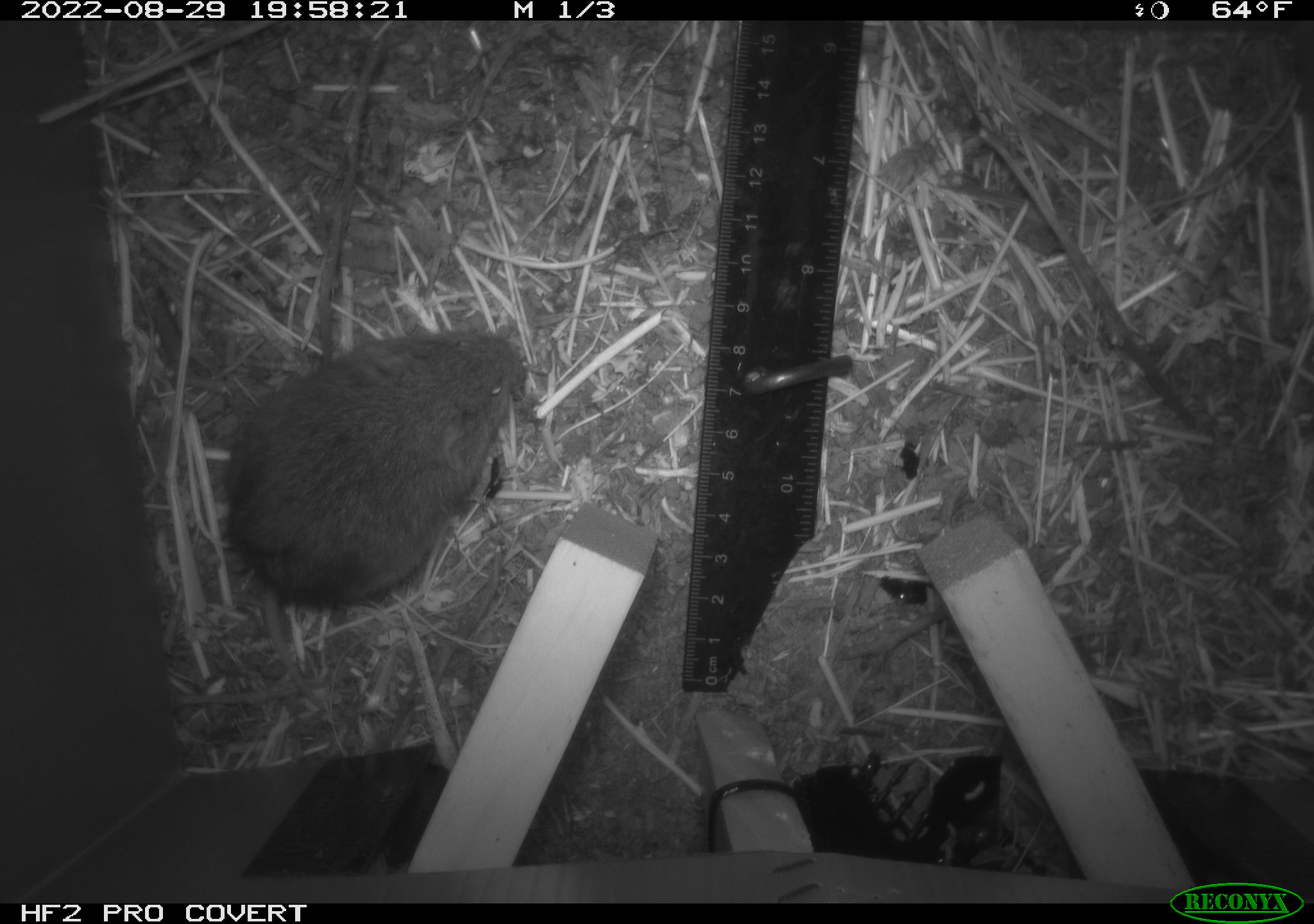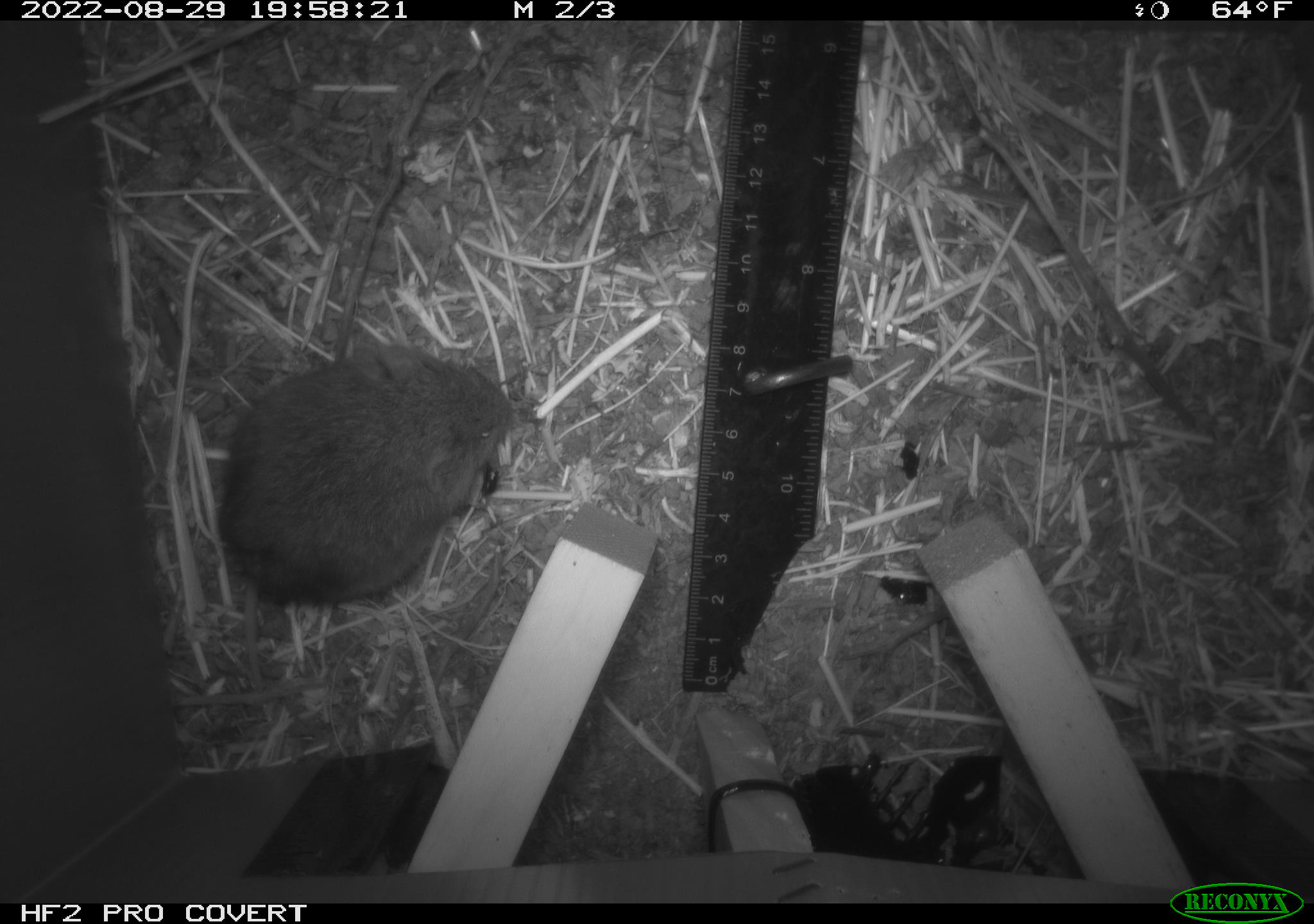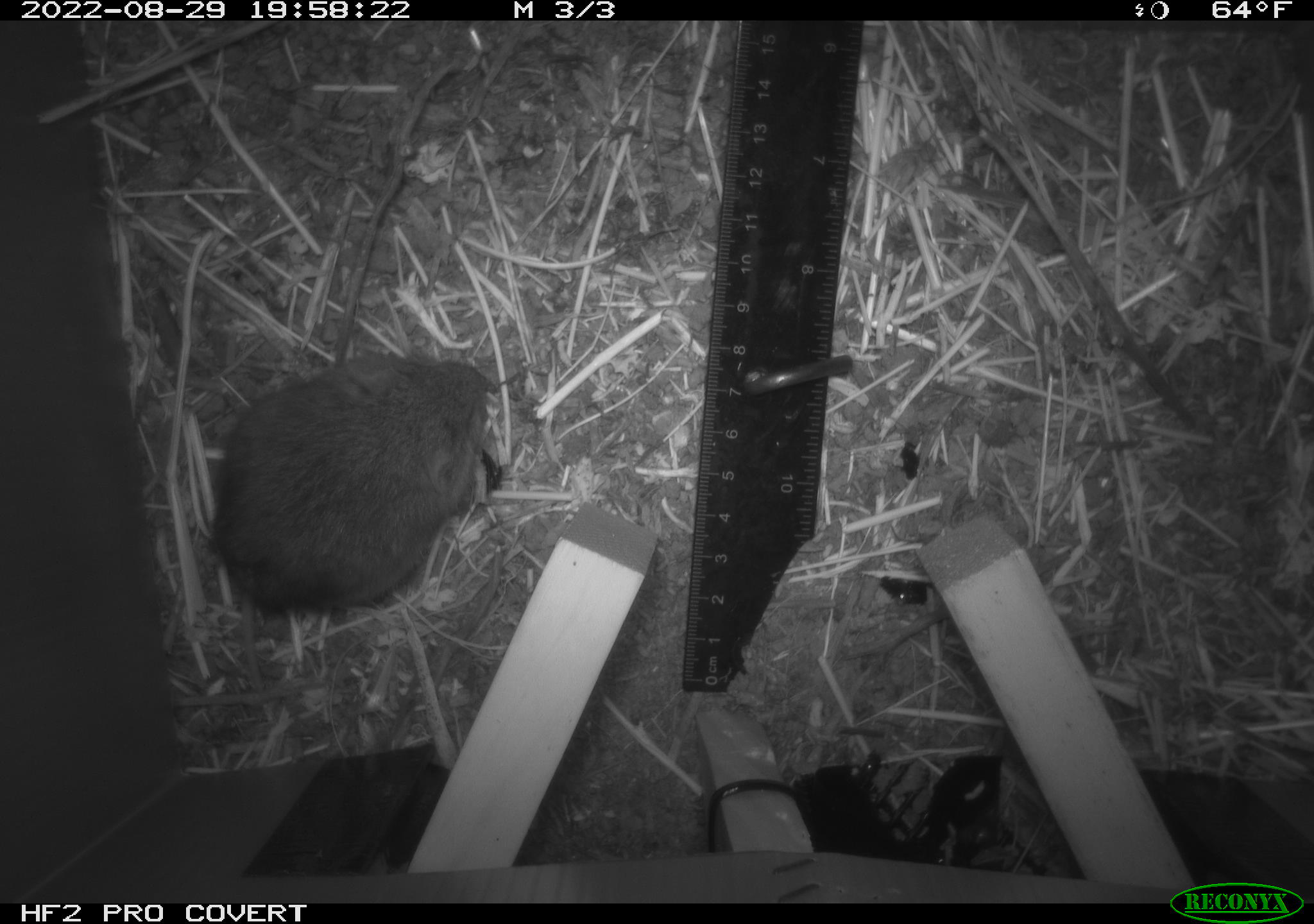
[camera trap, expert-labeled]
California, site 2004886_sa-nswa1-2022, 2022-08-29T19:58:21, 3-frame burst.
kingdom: Animalia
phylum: Chordata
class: Mammalia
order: Rodentia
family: Cricetidae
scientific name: Cricetidae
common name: hamsters, voles, lemmings, and allies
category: cricetidae family